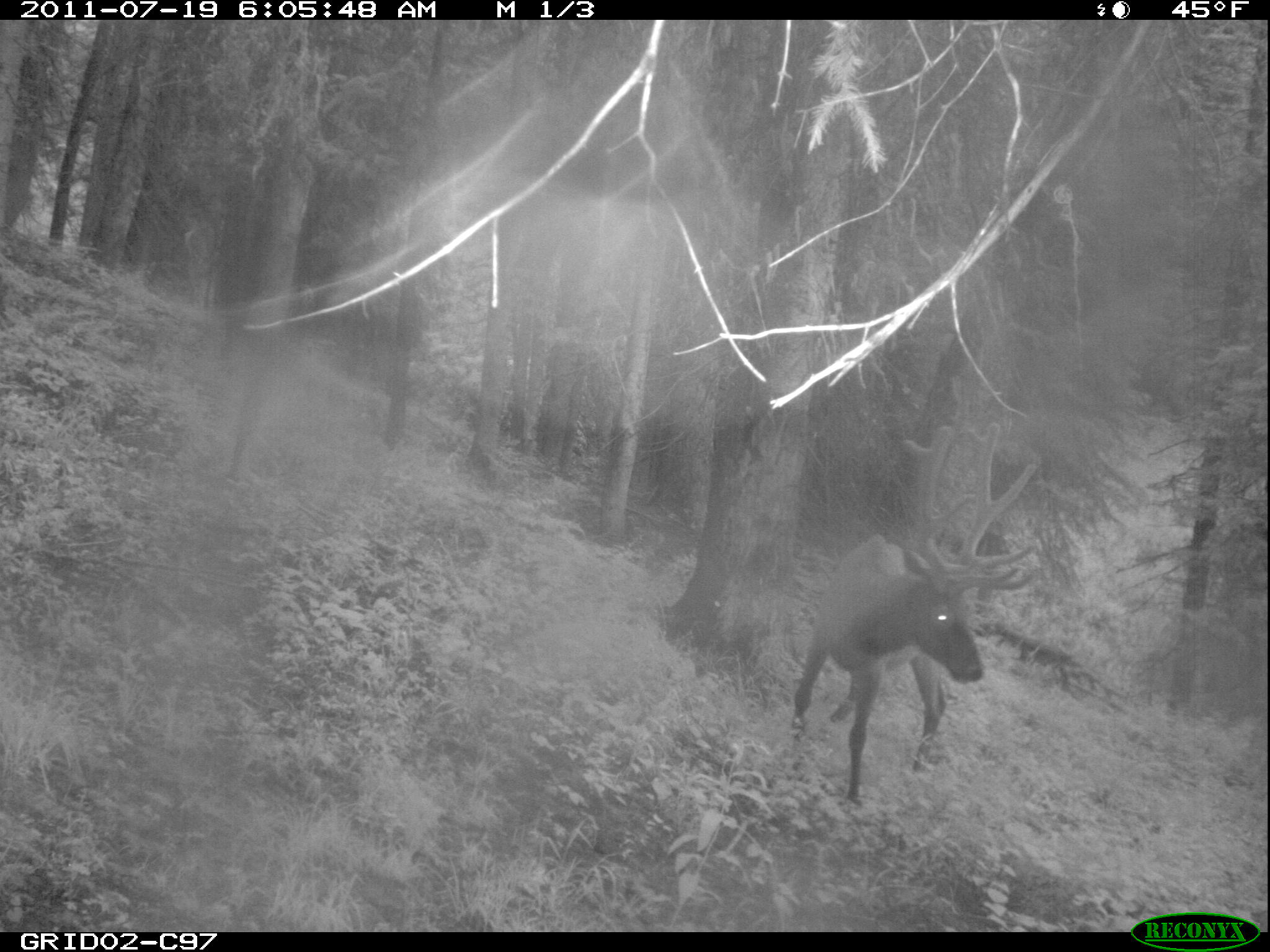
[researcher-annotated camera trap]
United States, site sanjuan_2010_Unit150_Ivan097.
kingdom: Animalia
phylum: Chordata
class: Mammalia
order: Artiodactyla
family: Cervidae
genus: Cervus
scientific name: Cervus elaphus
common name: red deer